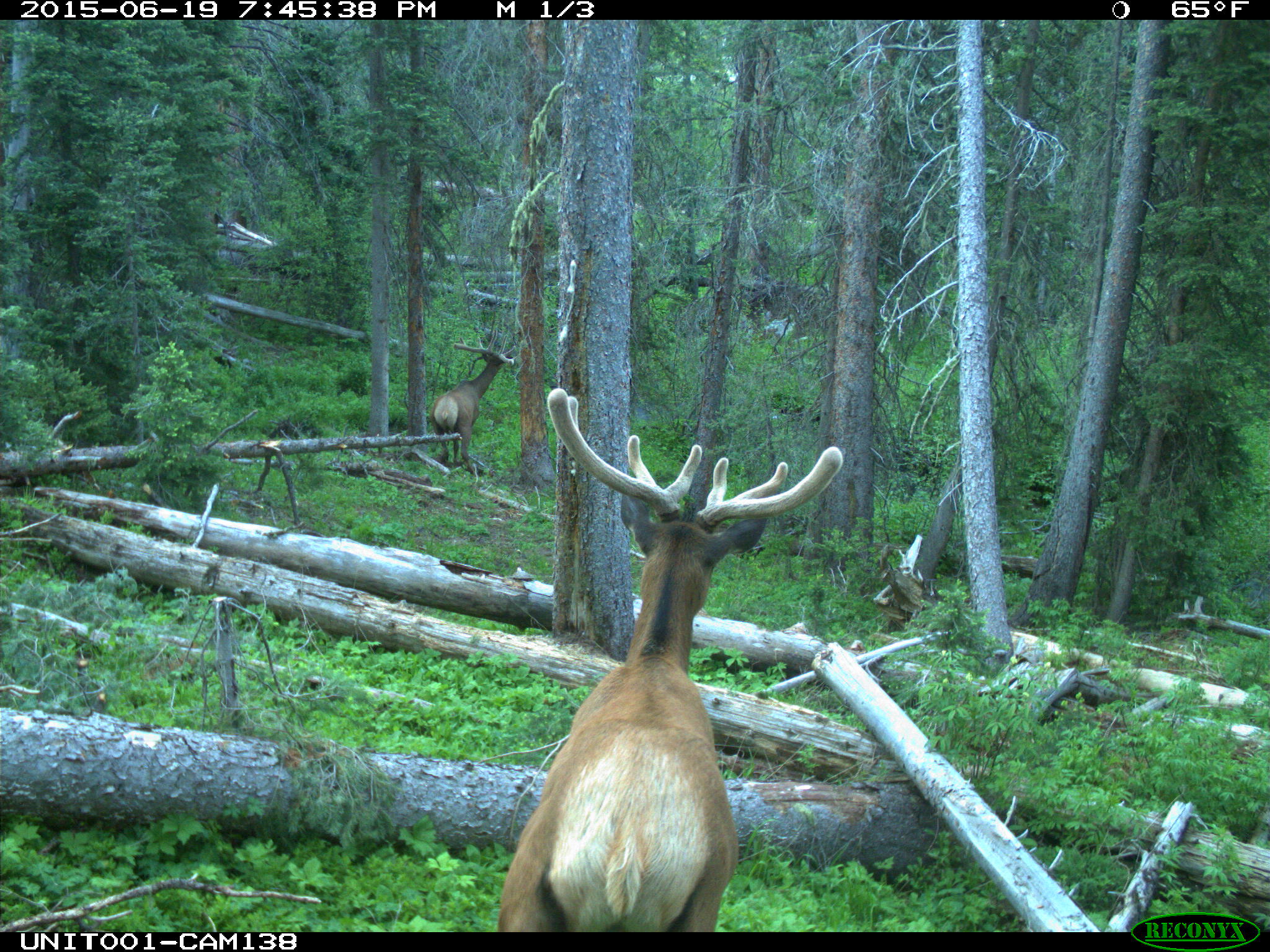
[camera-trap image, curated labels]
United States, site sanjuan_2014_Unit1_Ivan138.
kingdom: Animalia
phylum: Chordata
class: Mammalia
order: Artiodactyla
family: Cervidae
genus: Cervus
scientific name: Cervus elaphus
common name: red deer